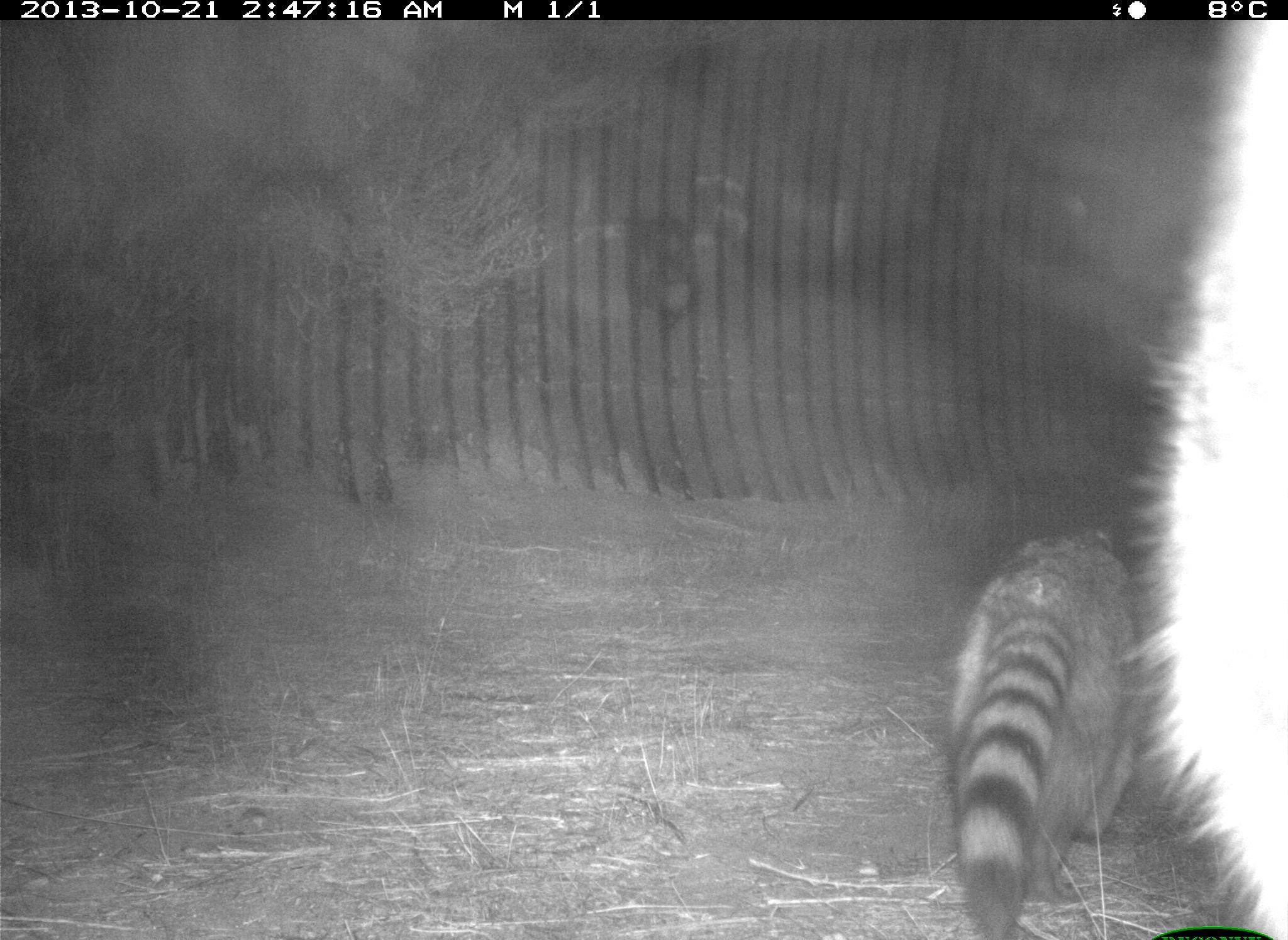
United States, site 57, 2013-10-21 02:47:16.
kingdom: Animalia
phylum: Chordata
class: Mammalia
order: Carnivora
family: Procyonidae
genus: Procyon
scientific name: Procyon lotor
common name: raccoon